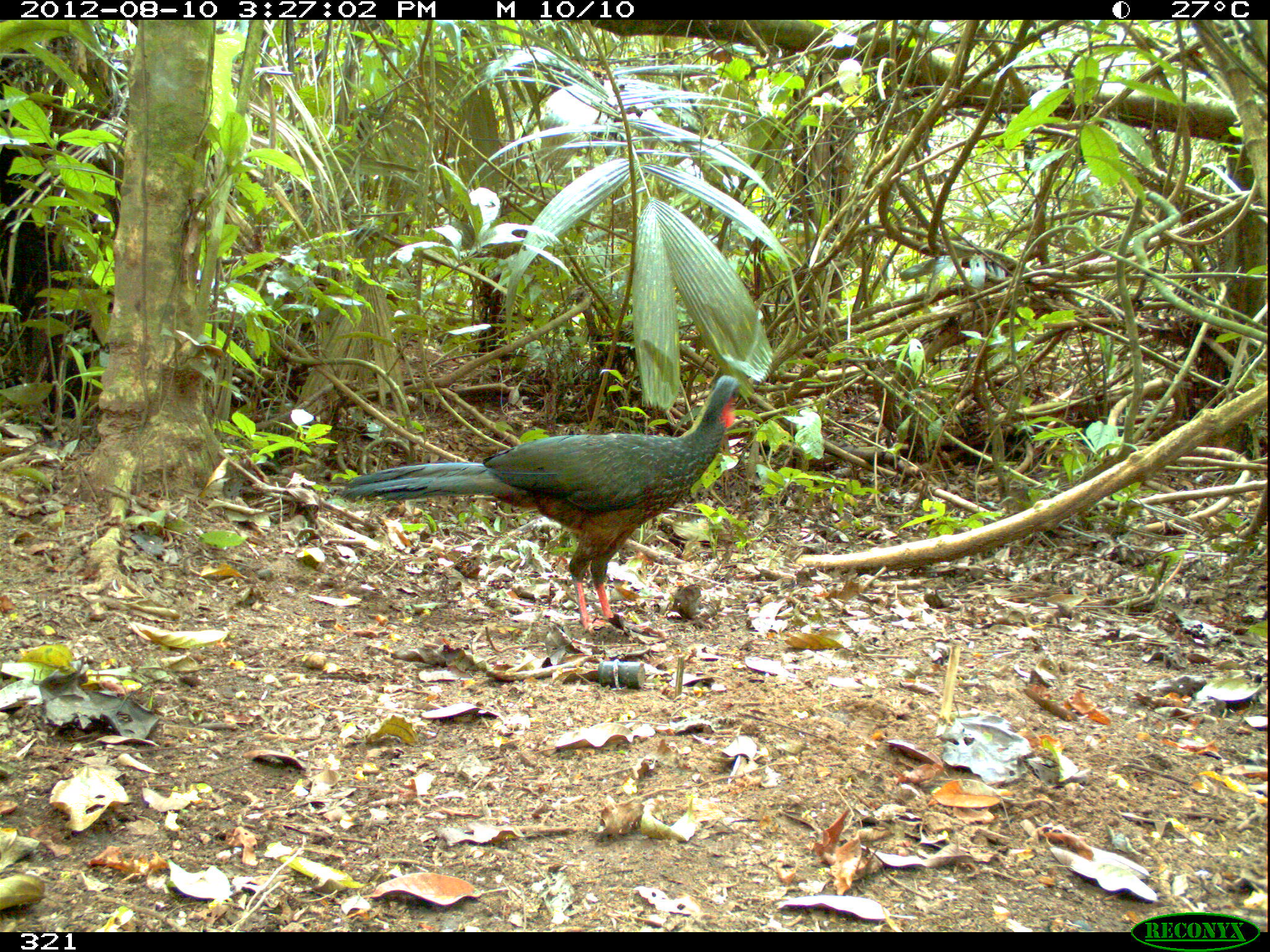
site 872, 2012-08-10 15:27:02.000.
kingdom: Animalia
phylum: Chordata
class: Aves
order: Galliformes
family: Cracidae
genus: Penelope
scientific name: Penelope jacquacu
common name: spix's guan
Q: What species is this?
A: Penelope jacquacu (spix's guan).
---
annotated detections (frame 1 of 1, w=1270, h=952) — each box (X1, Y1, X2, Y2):
penelope jacquacu: (339, 374, 742, 638)